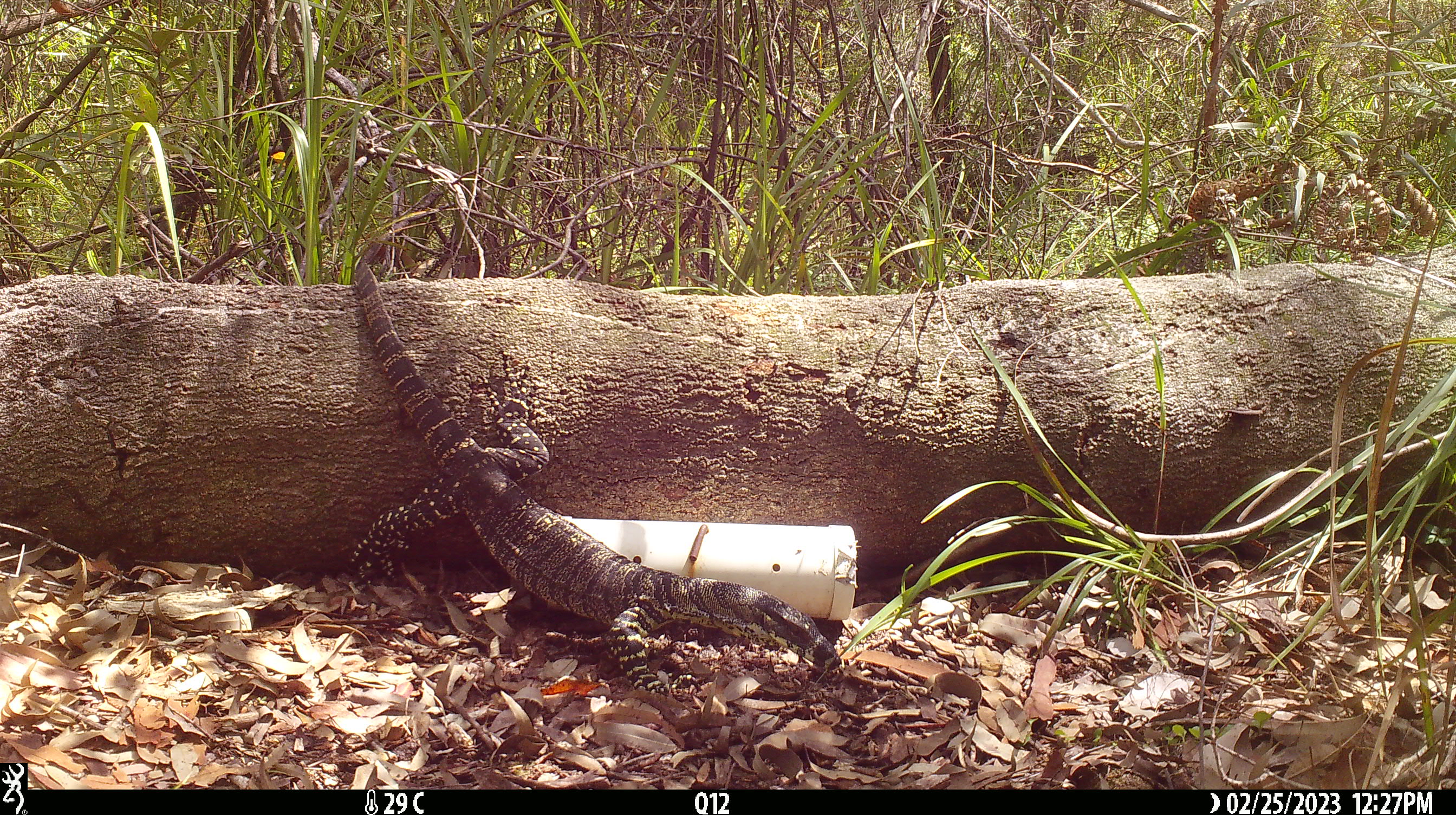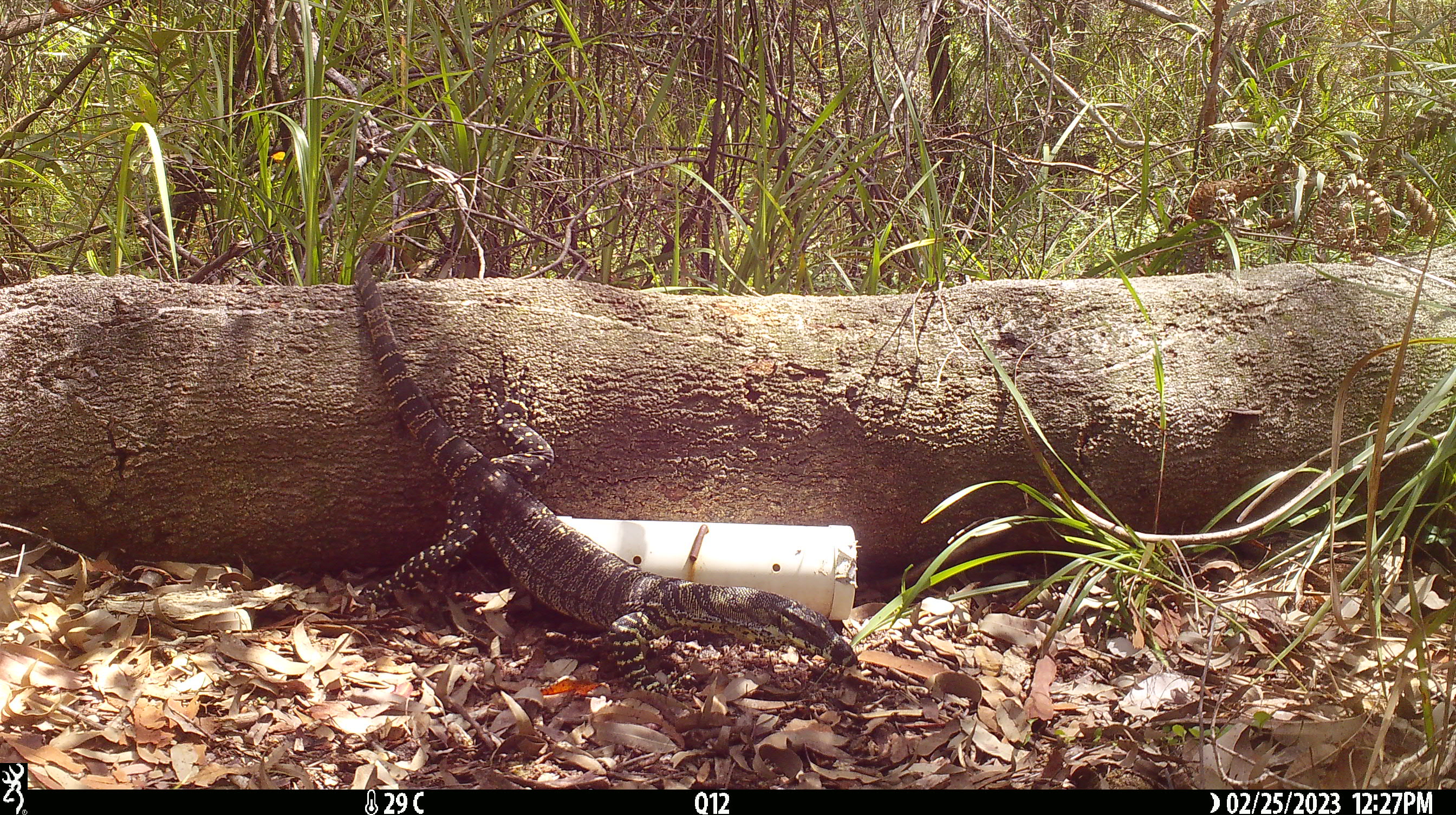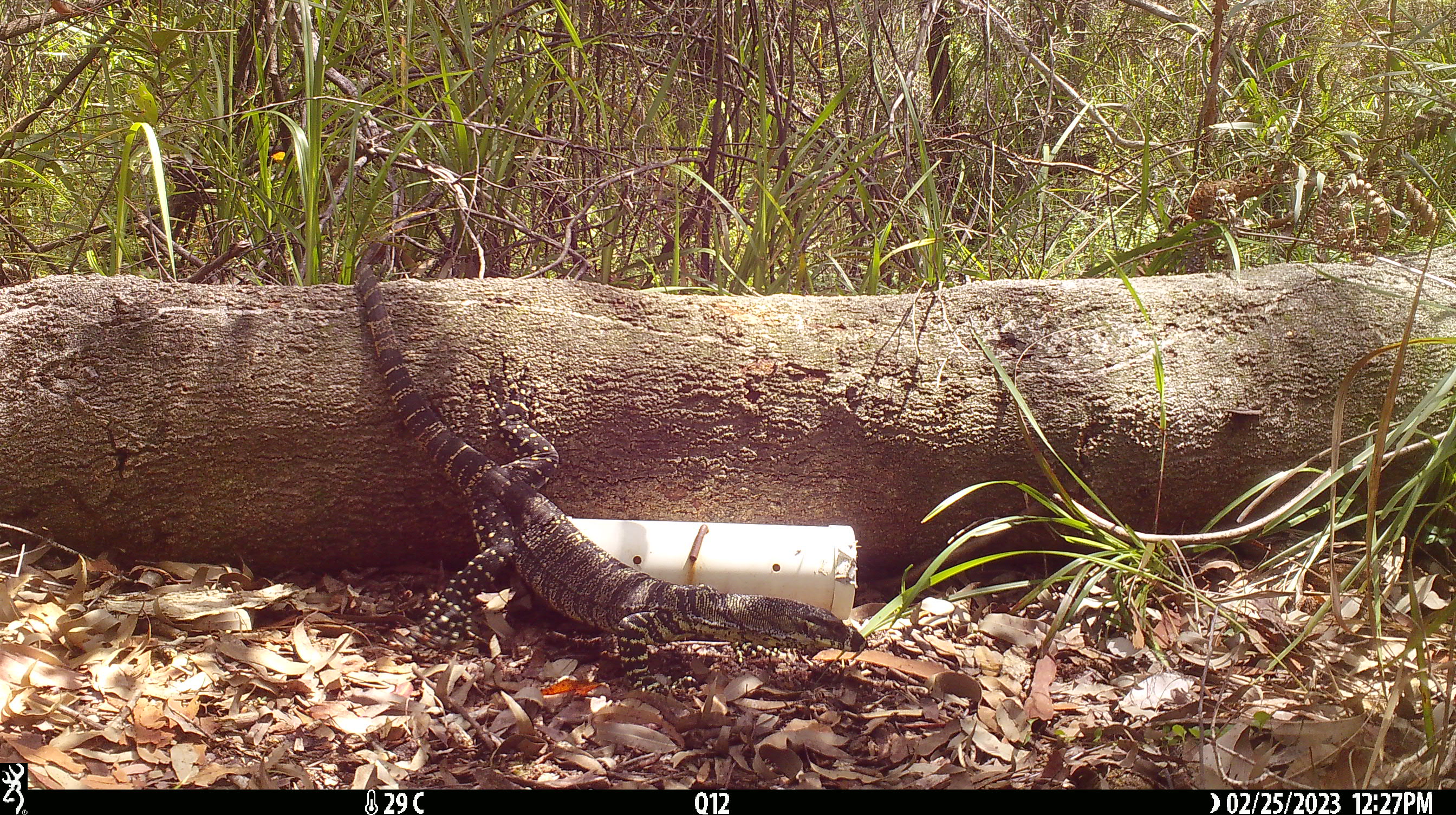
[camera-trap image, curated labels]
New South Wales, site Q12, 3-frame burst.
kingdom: Animalia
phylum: Chordata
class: Reptilia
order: Squamata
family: Varanidae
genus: Varanus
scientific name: Varanus varius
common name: lace monitor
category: goanna